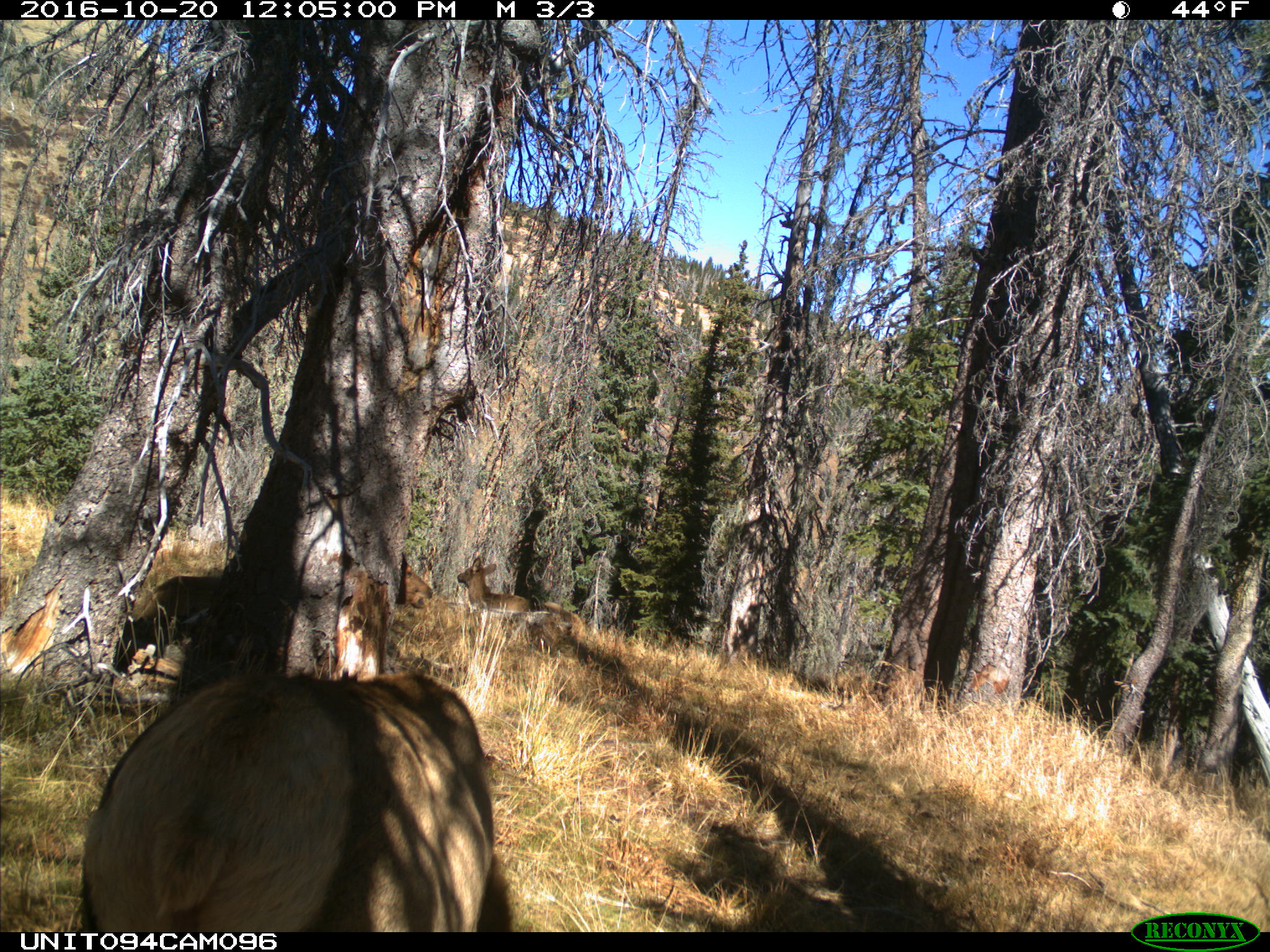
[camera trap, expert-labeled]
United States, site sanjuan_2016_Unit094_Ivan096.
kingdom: Animalia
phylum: Chordata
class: Mammalia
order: Artiodactyla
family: Cervidae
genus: Cervus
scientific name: Cervus elaphus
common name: red deer